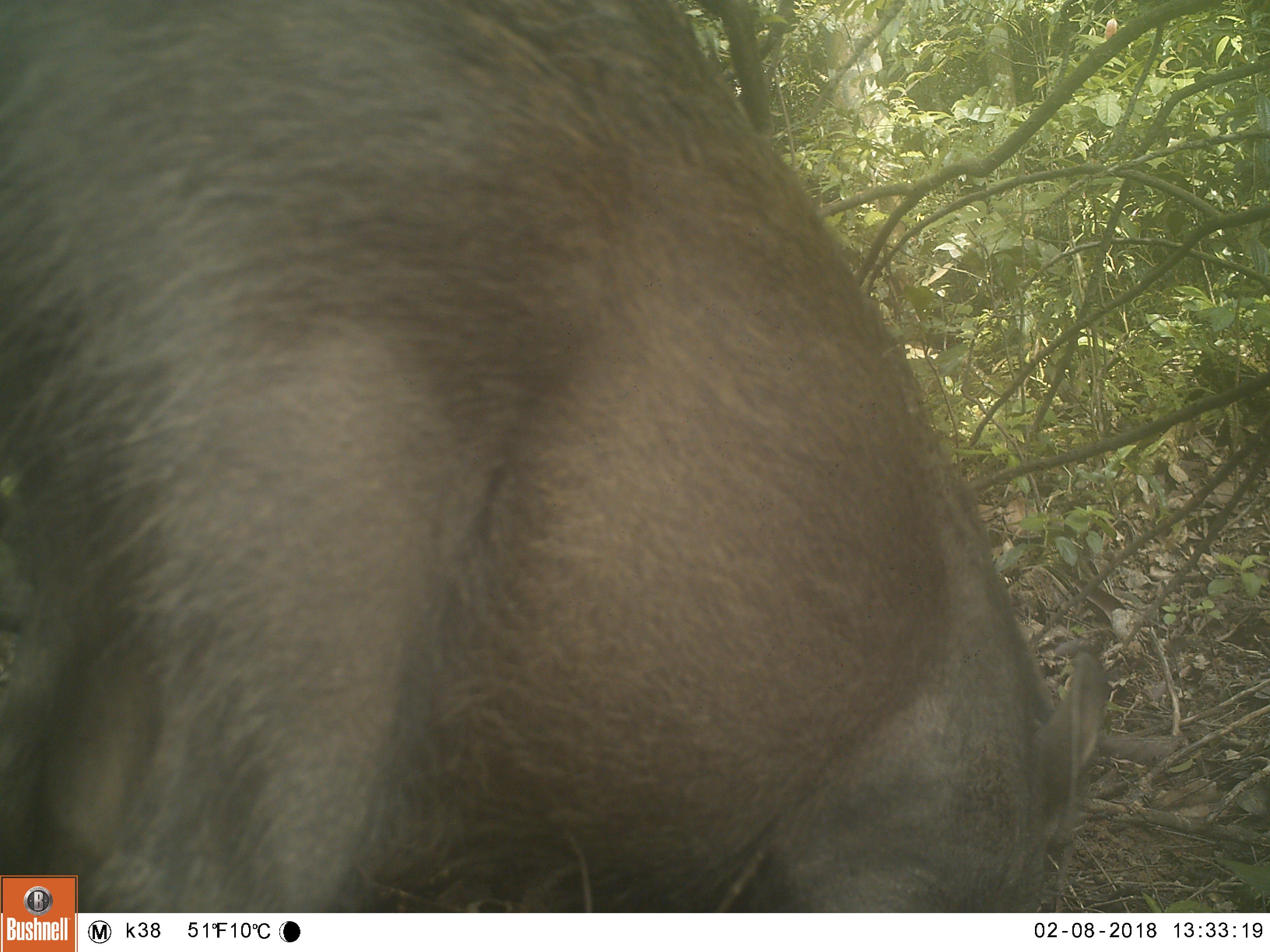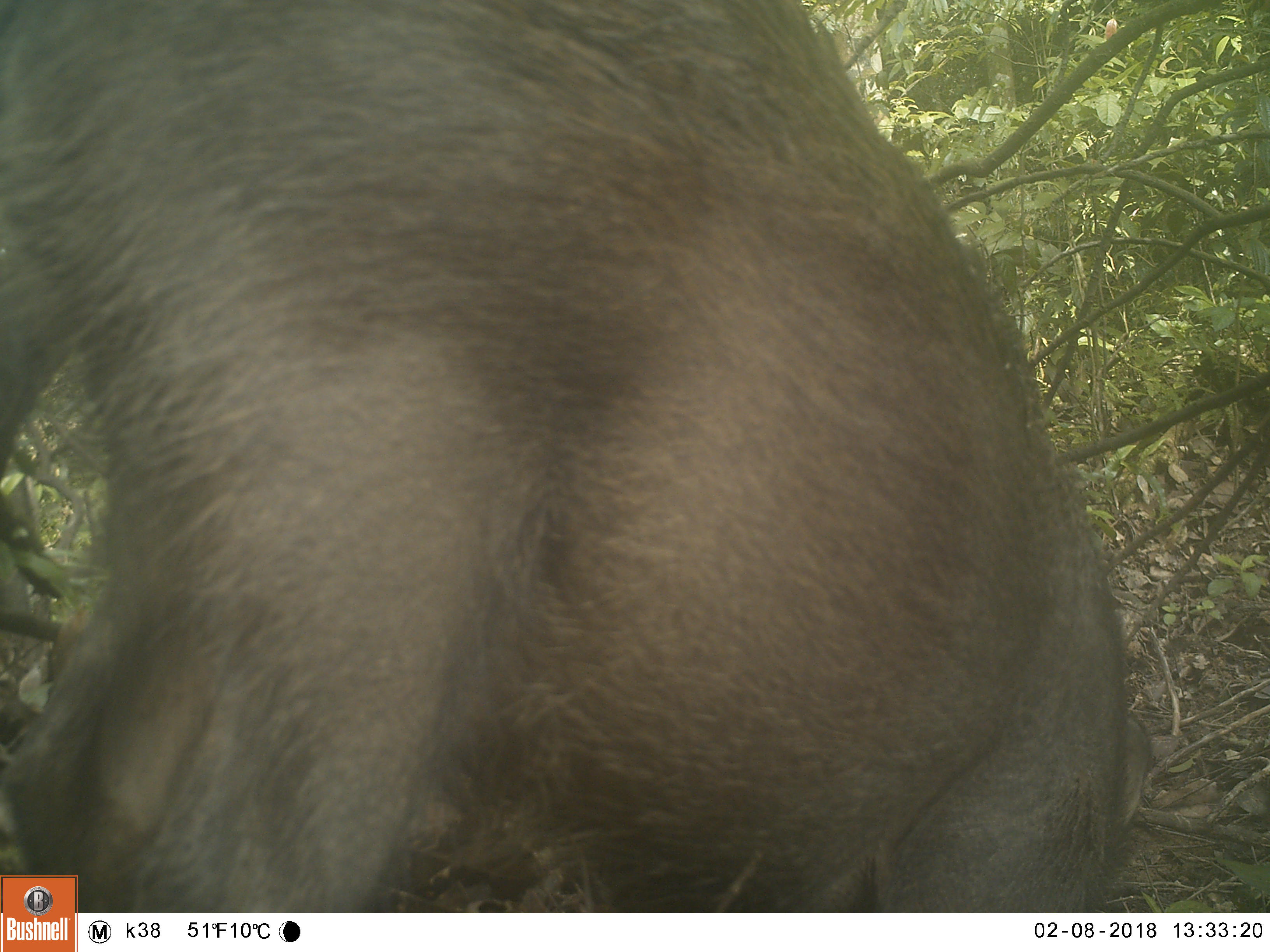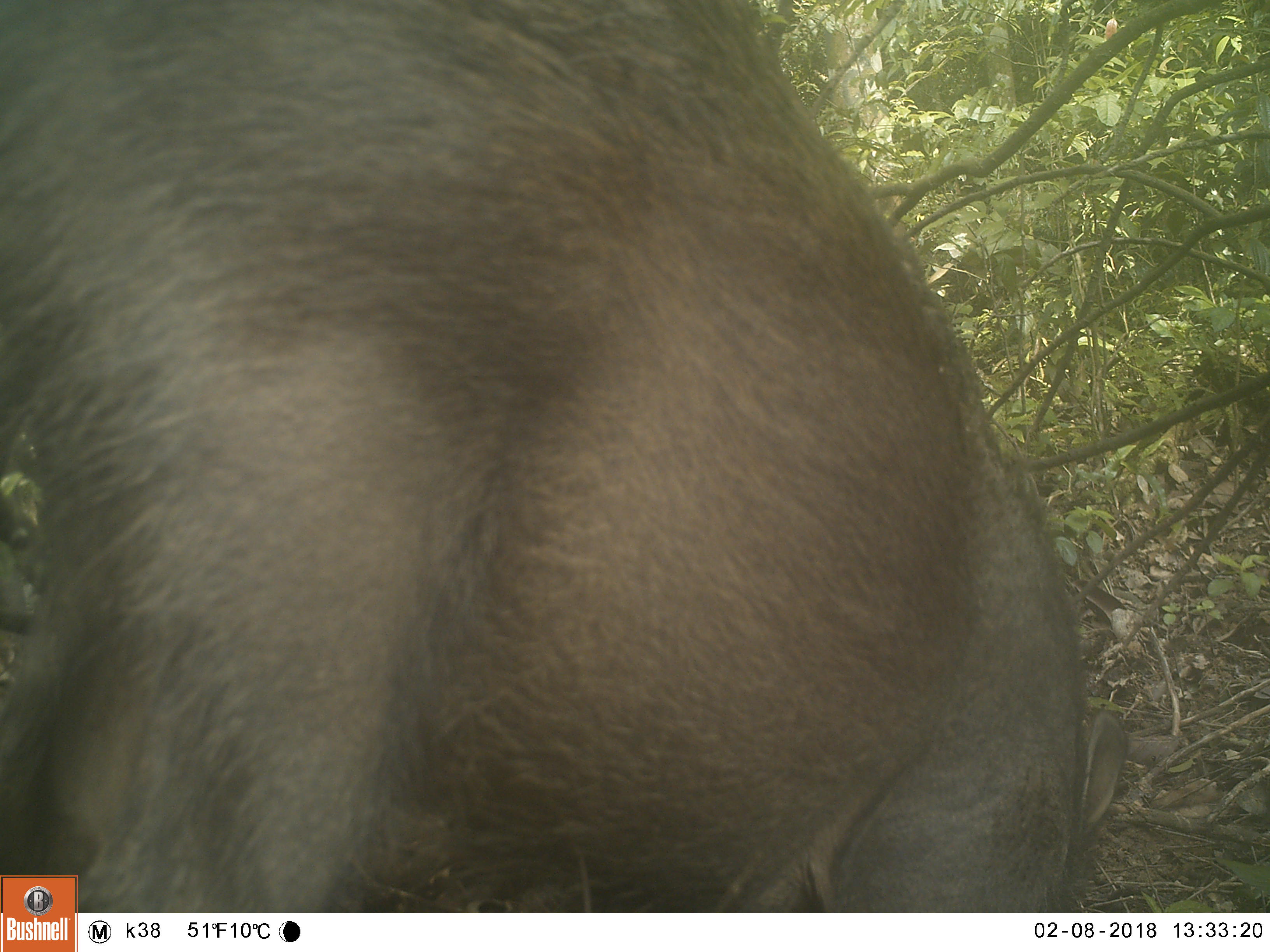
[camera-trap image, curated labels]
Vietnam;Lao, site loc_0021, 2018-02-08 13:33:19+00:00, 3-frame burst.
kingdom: Animalia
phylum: Chordata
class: Mammalia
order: Artiodactyla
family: Suidae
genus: Sus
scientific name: Sus scrofa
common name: eurasian wild pig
Eurasian wild pig (Sus scrofa). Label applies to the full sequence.